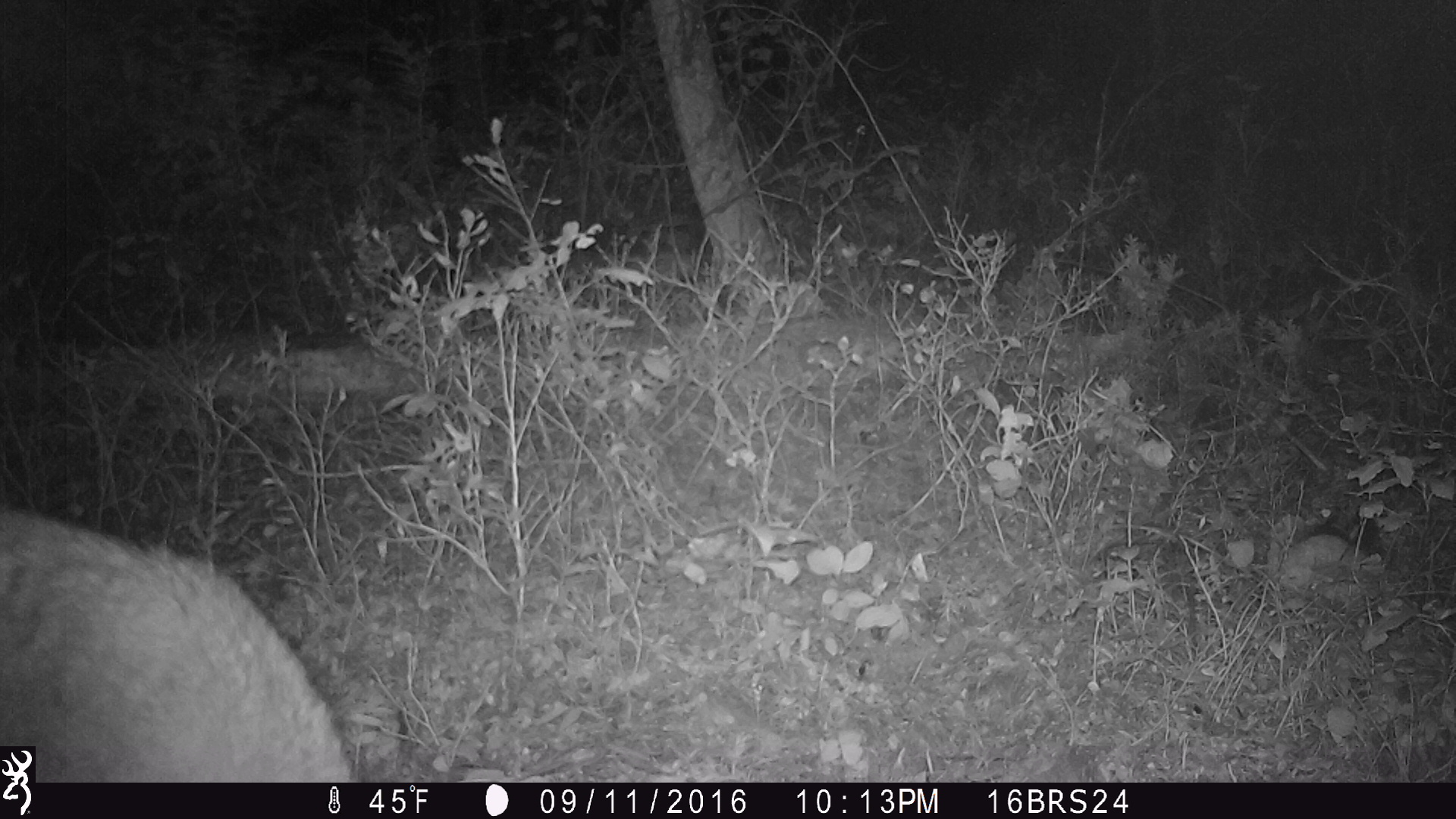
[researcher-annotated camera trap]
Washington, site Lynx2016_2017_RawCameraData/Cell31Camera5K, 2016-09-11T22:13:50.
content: unidentified animal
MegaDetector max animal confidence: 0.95